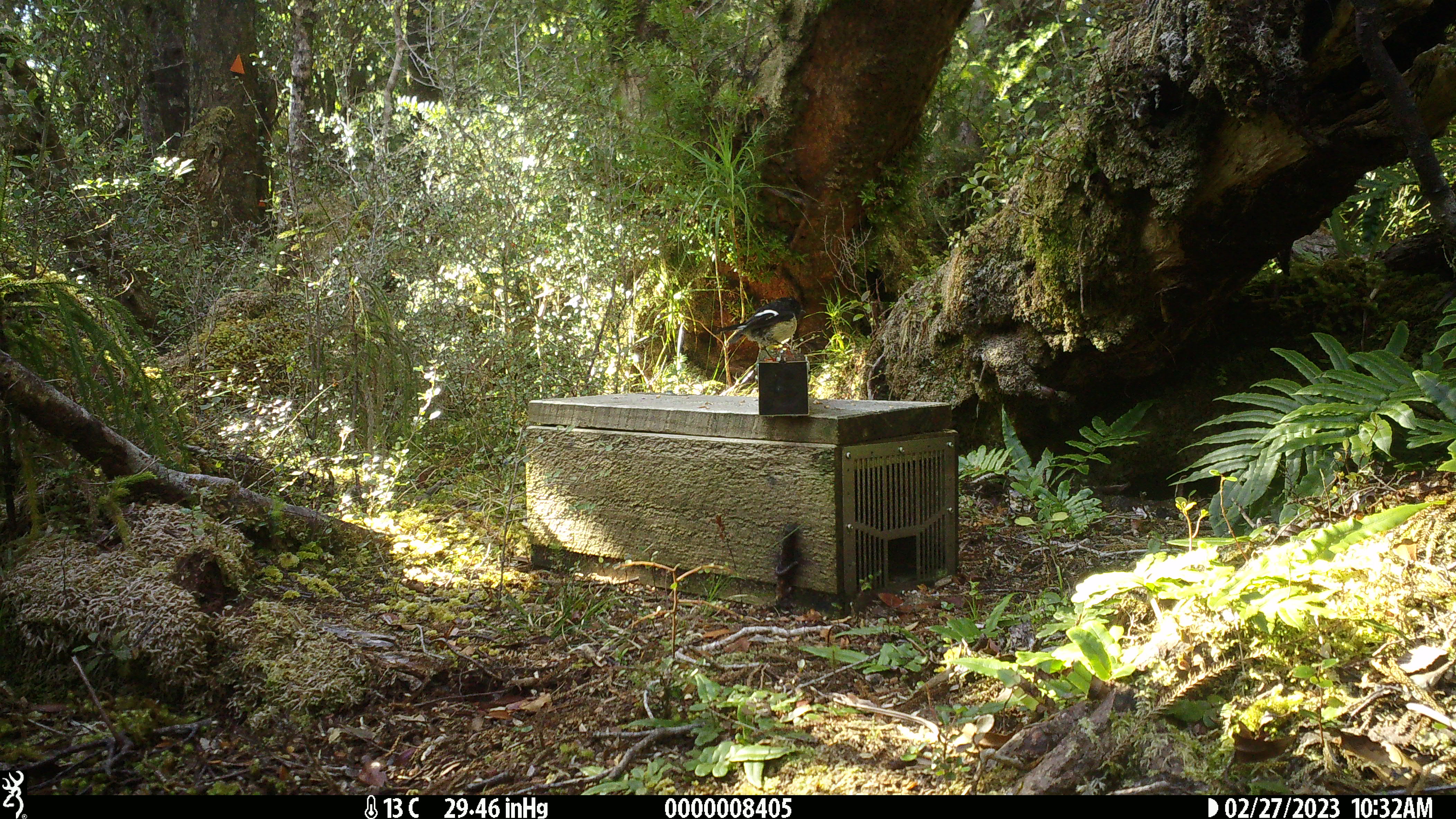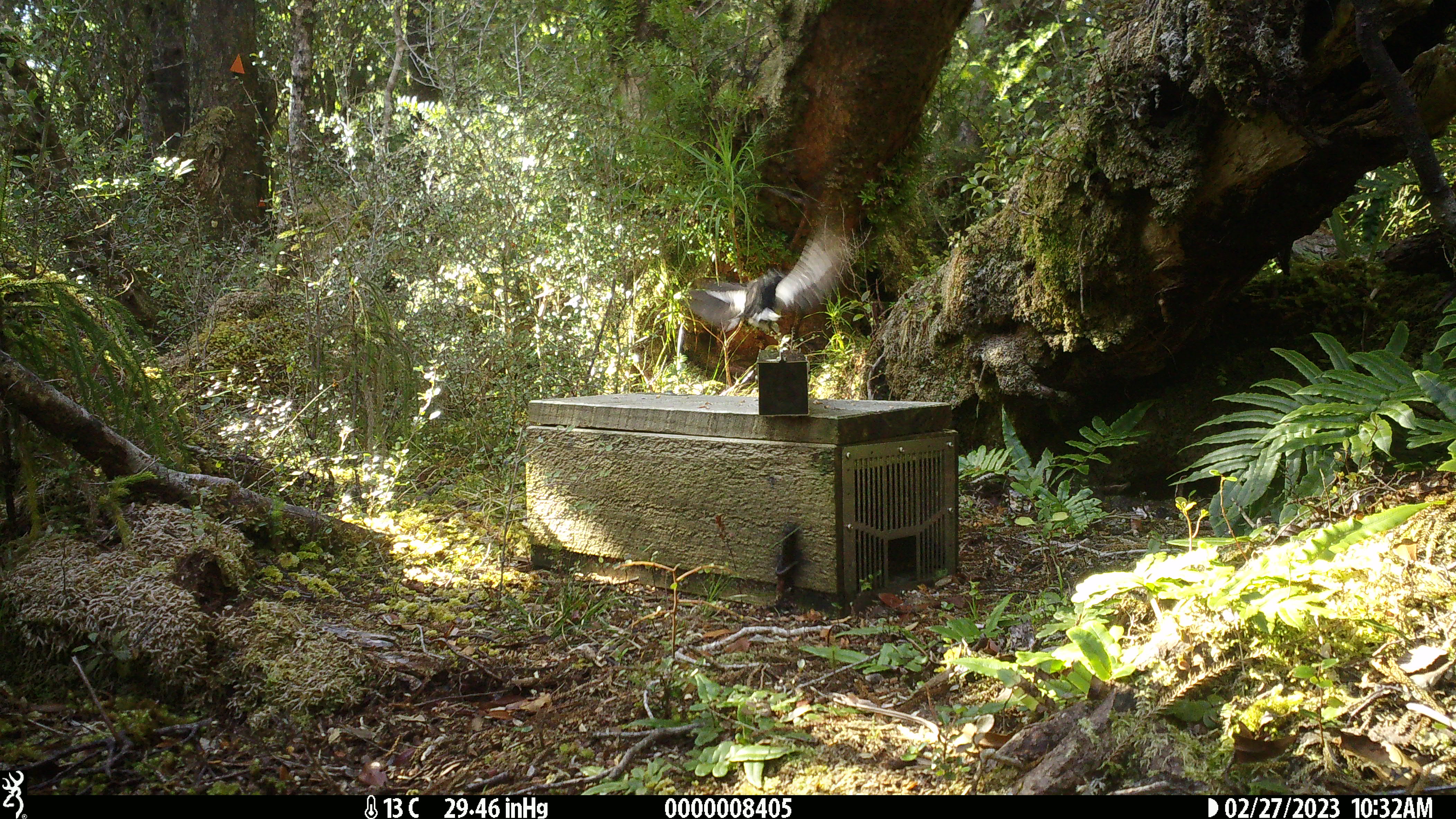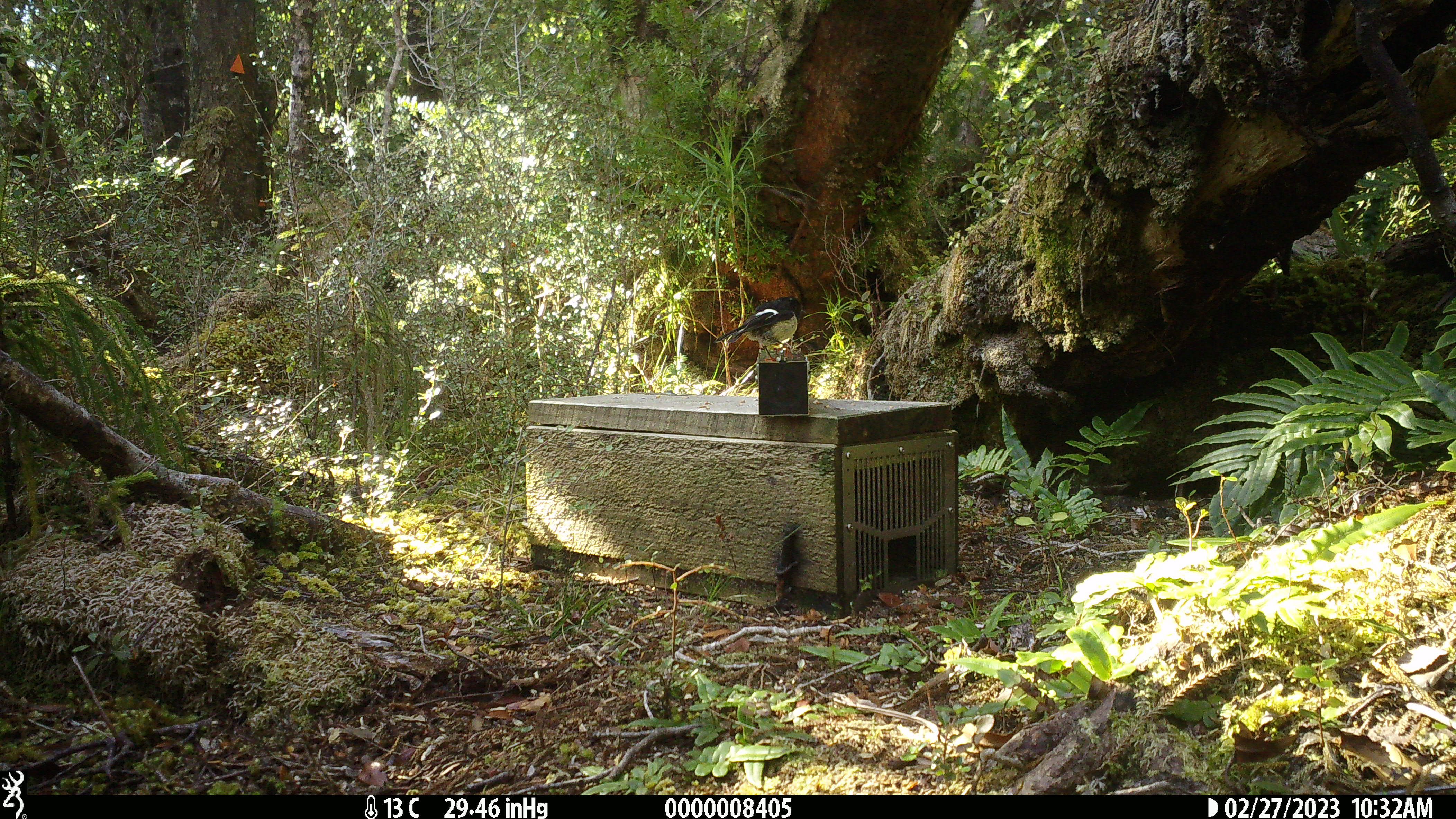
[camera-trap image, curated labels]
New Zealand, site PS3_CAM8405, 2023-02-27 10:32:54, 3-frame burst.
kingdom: Animalia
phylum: Chordata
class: Aves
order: Passeriformes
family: Petroicidae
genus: Petroica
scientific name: Petroica macrocephala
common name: tomtit